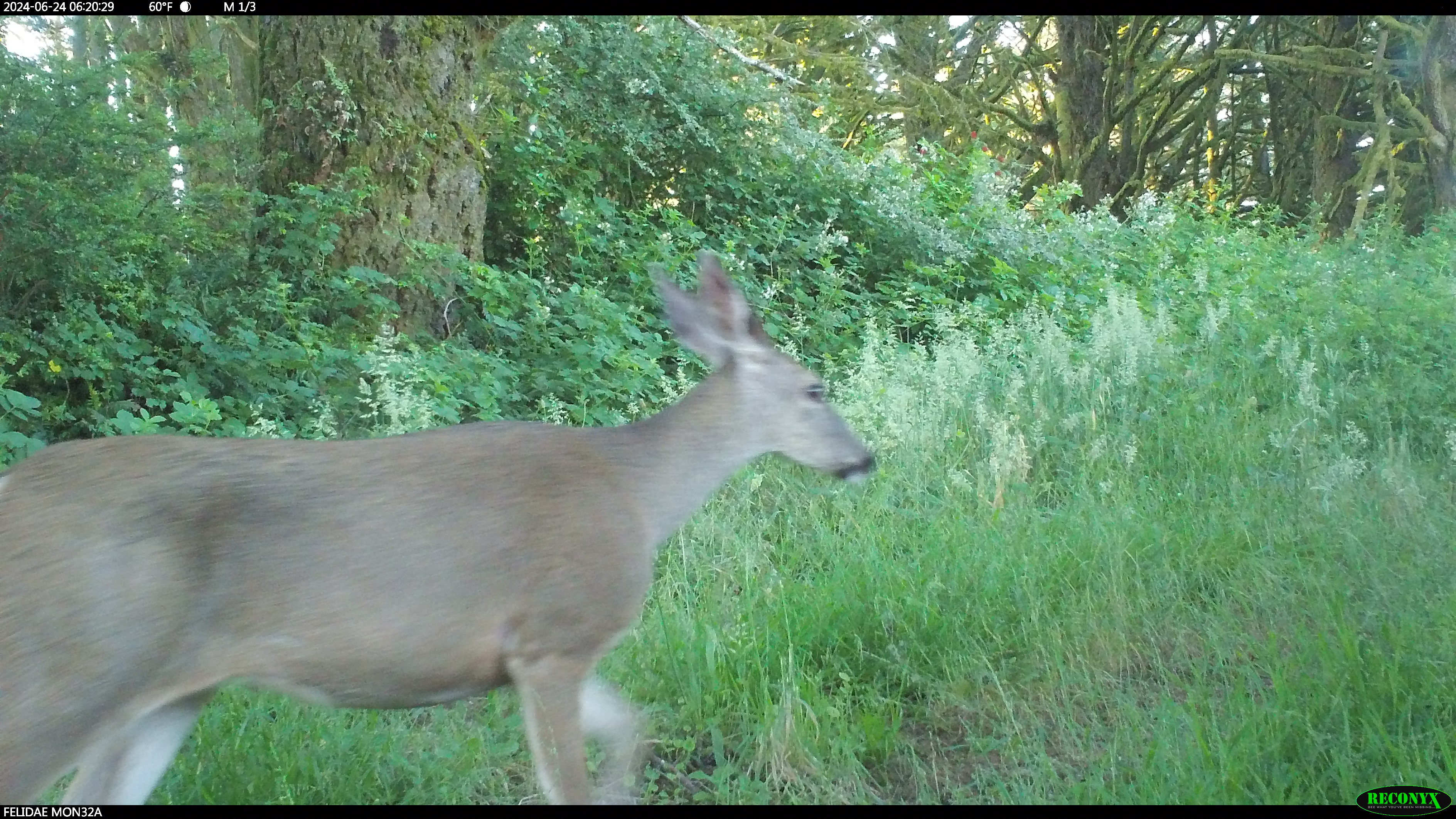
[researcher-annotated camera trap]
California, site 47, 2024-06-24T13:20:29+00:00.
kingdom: Animalia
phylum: Chordata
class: Mammalia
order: Artiodactyla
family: Cervidae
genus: Odocoileus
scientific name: Odocoileus hemionus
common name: mule deer